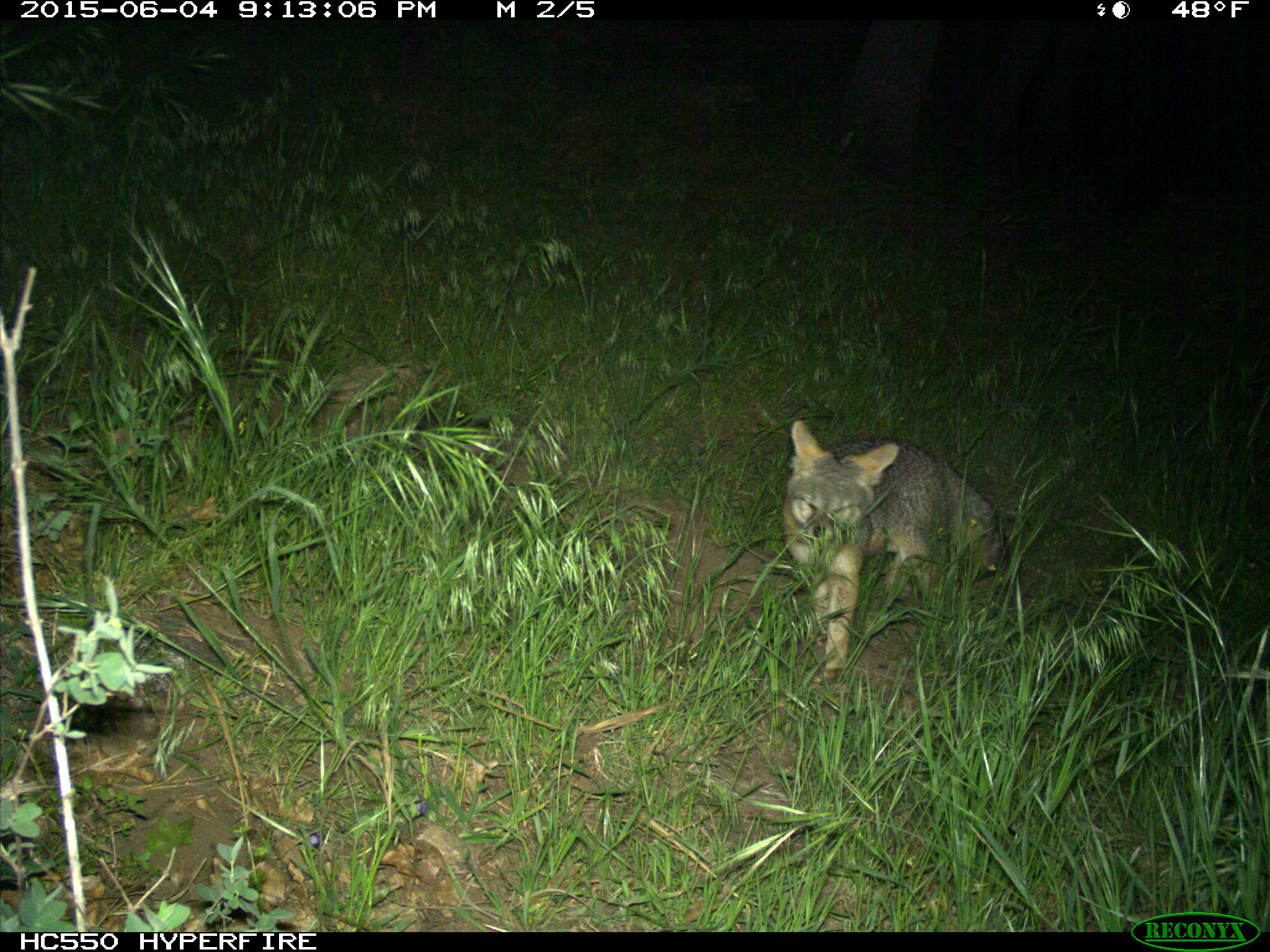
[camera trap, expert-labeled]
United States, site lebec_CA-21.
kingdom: Animalia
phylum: Chordata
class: Mammalia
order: Carnivora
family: Canidae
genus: Urocyon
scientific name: Urocyon cinereoargenteus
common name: gray fox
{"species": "Urocyon cinereoargenteus (gray fox)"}